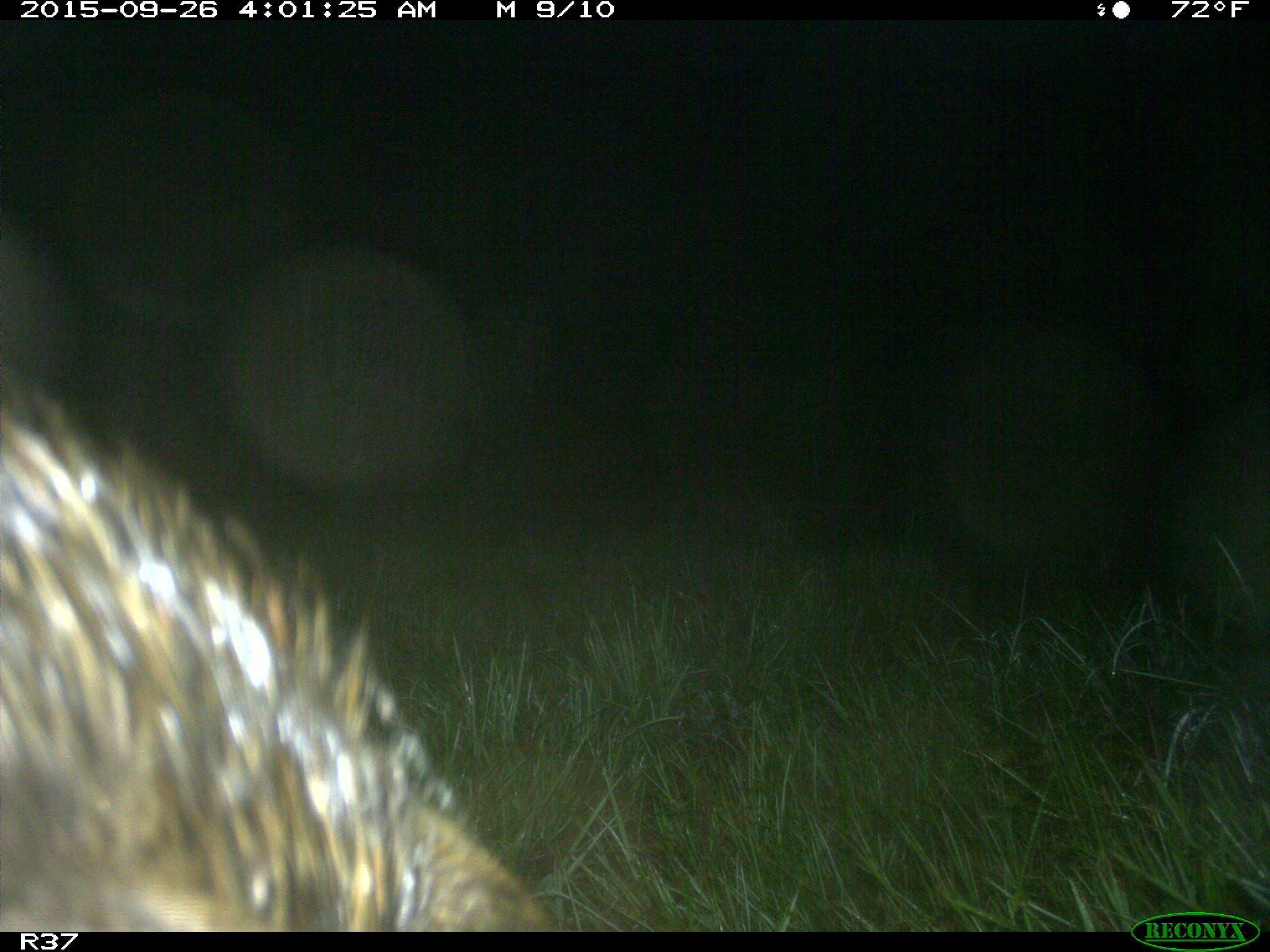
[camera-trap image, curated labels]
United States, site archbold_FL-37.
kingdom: Animalia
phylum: Chordata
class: Mammalia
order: Artiodactyla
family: Suidae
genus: Sus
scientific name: Sus scrofa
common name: wild boar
Sus scrofa (wild boar).